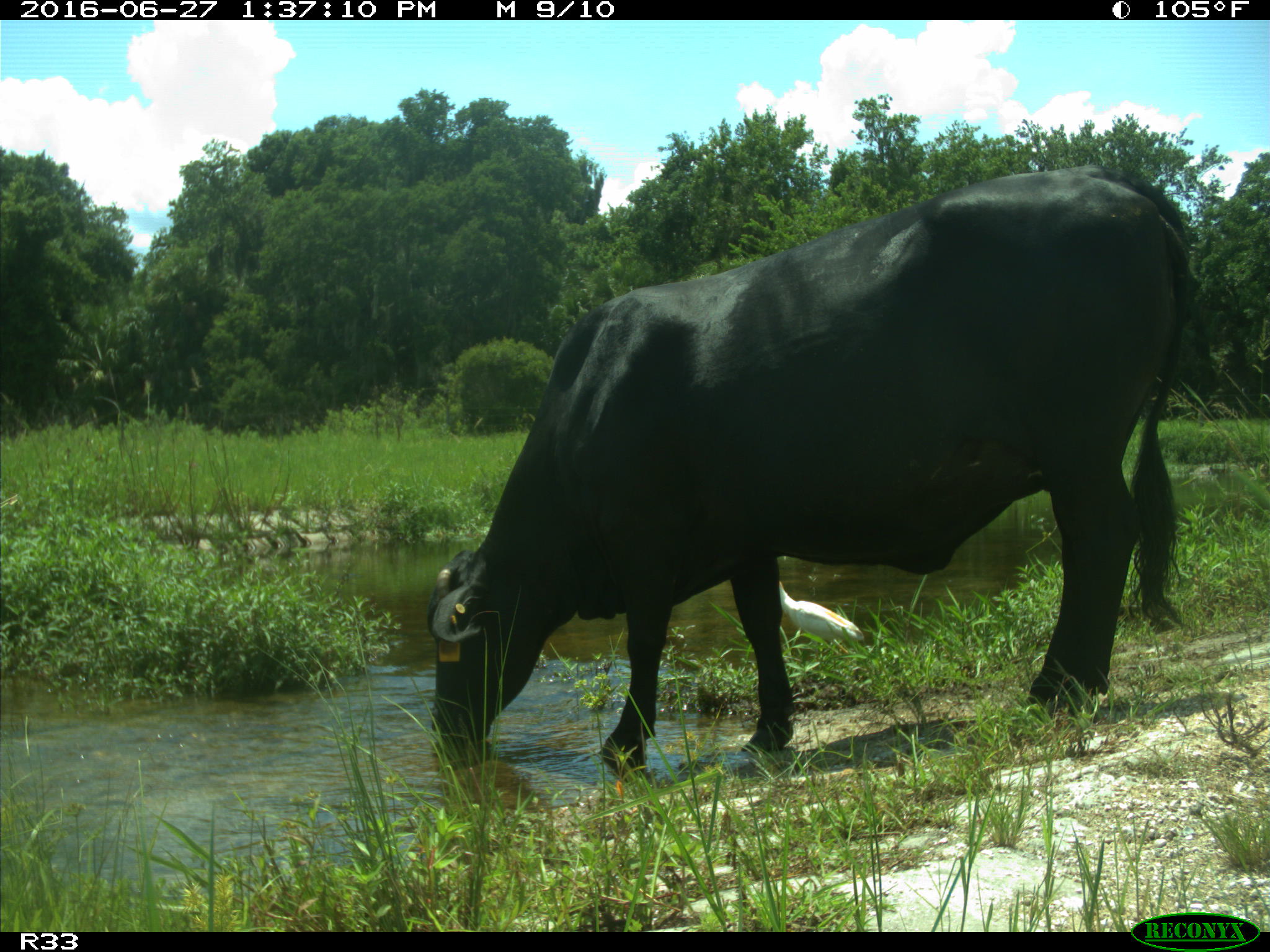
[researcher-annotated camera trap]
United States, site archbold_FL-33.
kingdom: Animalia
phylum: Chordata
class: Mammalia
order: Artiodactyla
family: Bovidae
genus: Bos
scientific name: Bos taurus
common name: domestic cow